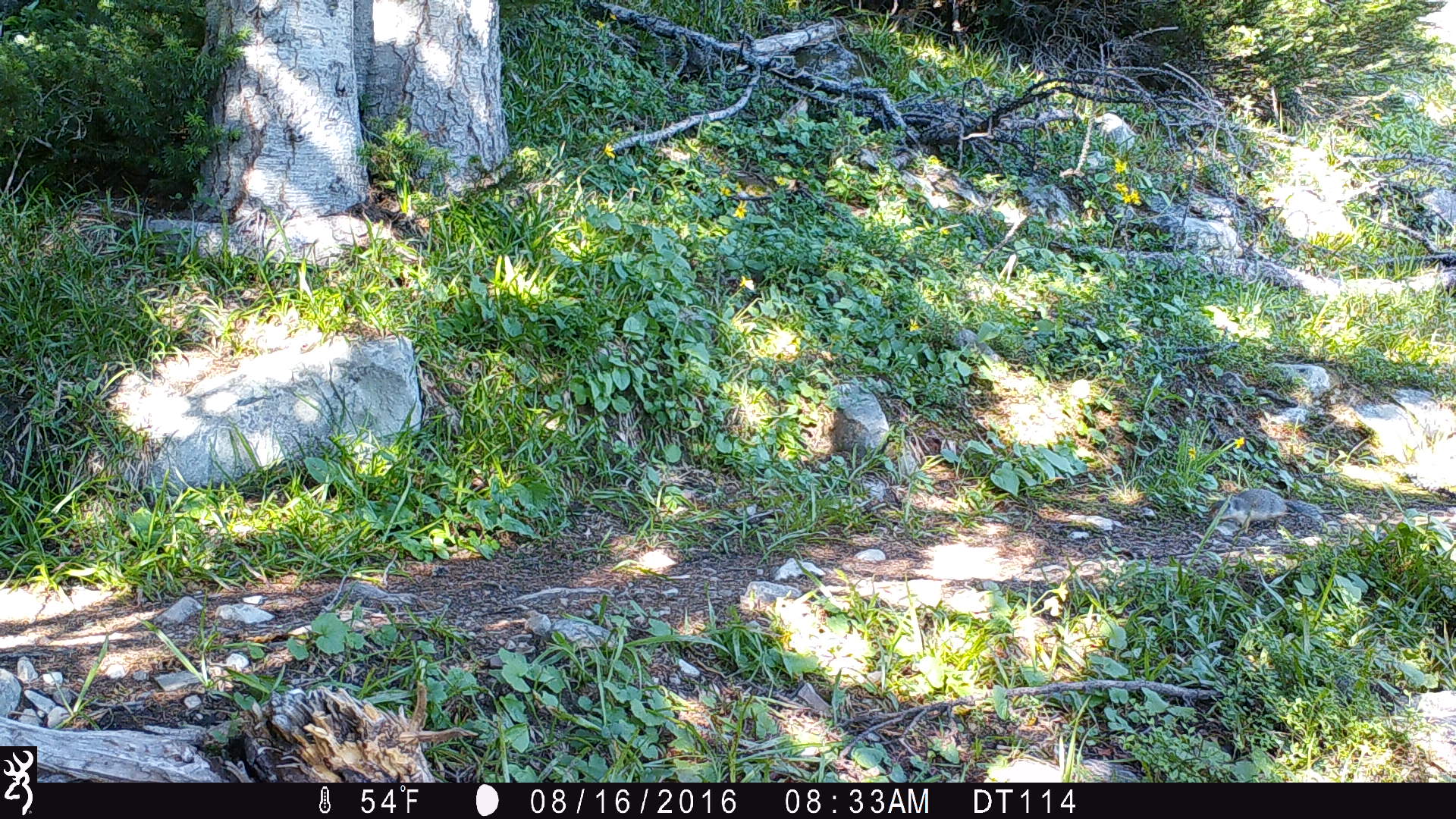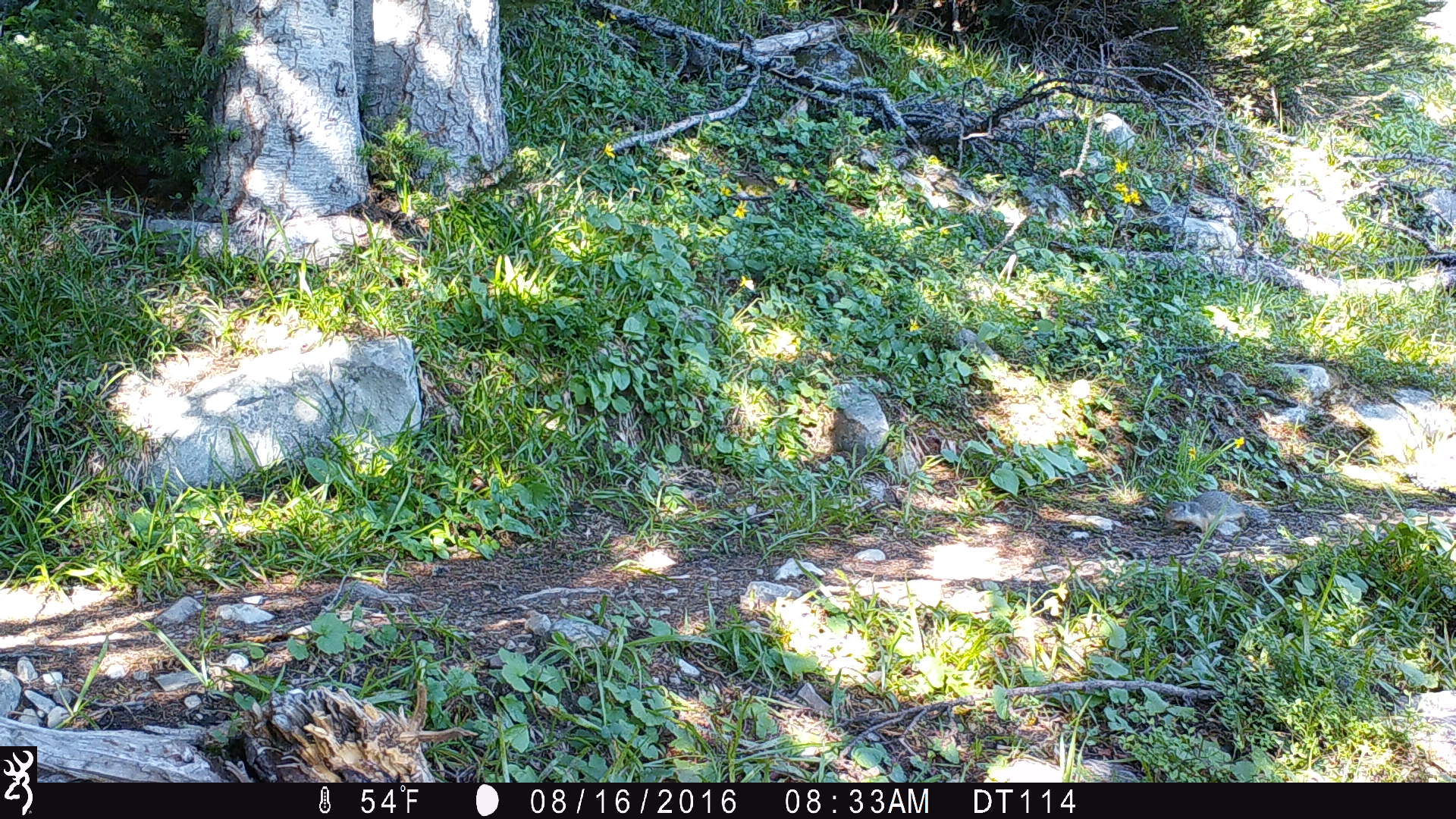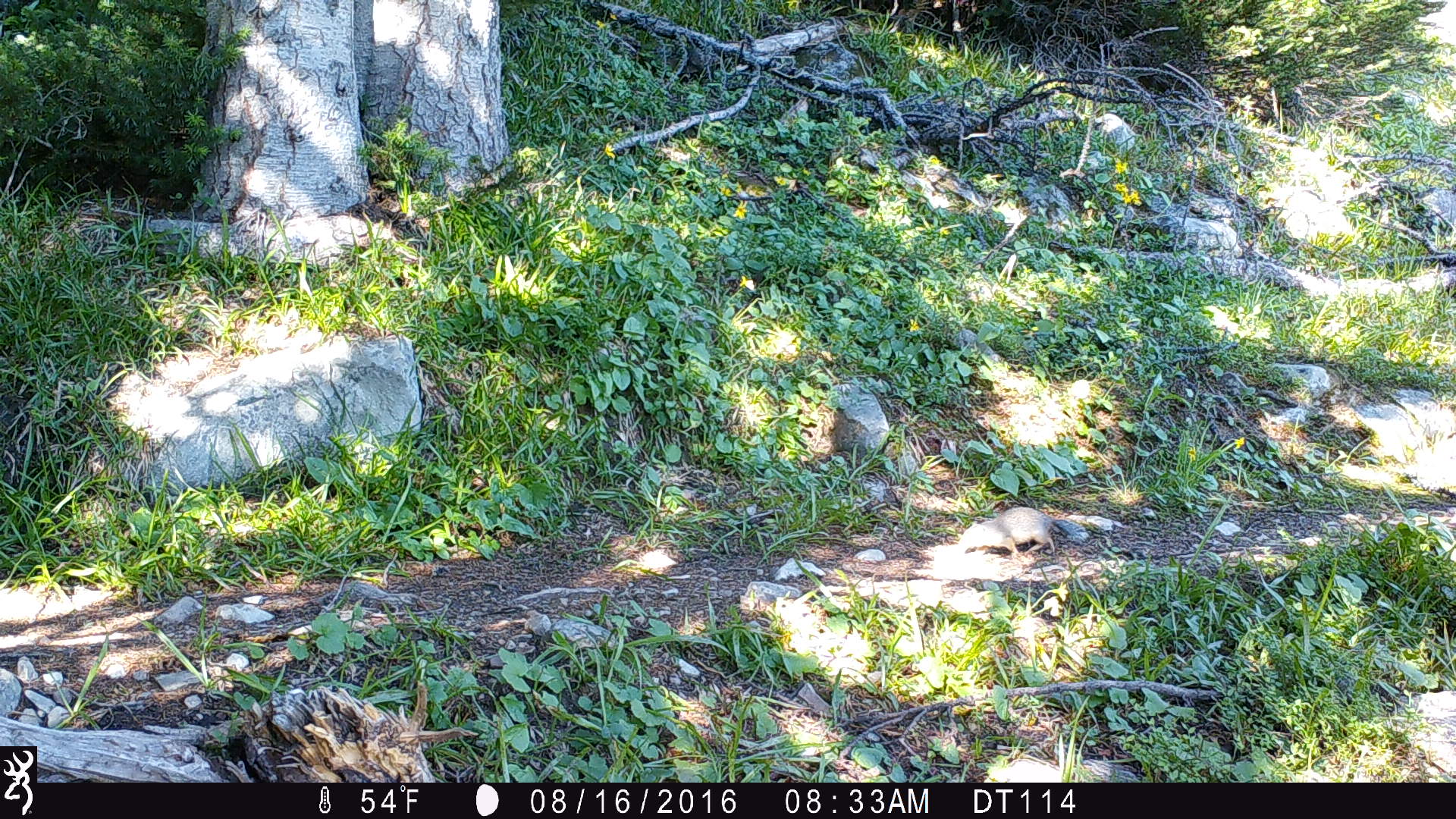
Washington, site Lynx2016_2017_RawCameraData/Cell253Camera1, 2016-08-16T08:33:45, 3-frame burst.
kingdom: Animalia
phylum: Chordata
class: Mammalia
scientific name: Mammalia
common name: small mammal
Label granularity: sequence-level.